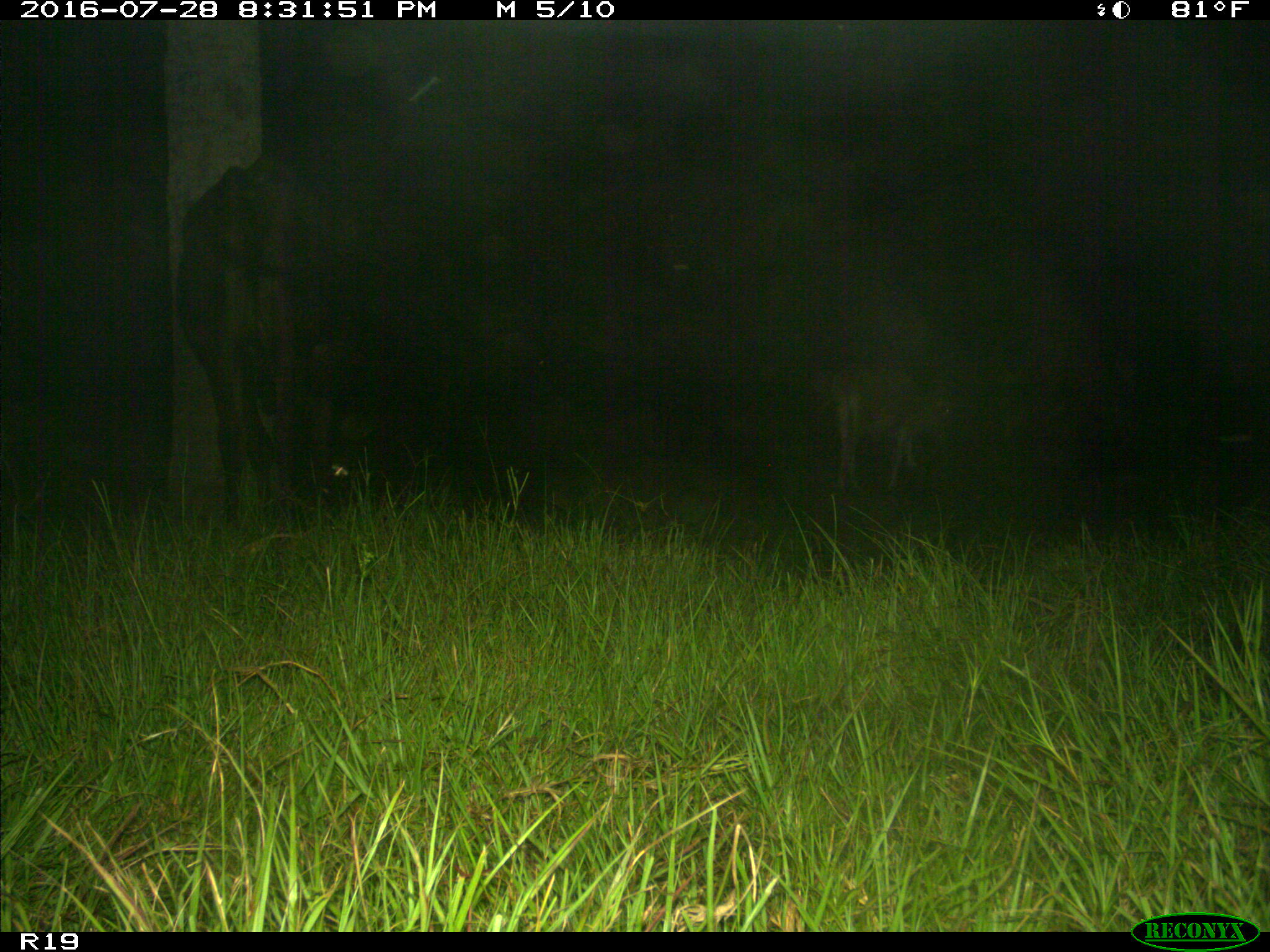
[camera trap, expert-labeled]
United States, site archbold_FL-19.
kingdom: Animalia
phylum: Chordata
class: Mammalia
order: Artiodactyla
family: Bovidae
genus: Bos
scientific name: Bos taurus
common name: domestic cow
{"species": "Bos taurus (domestic cow)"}